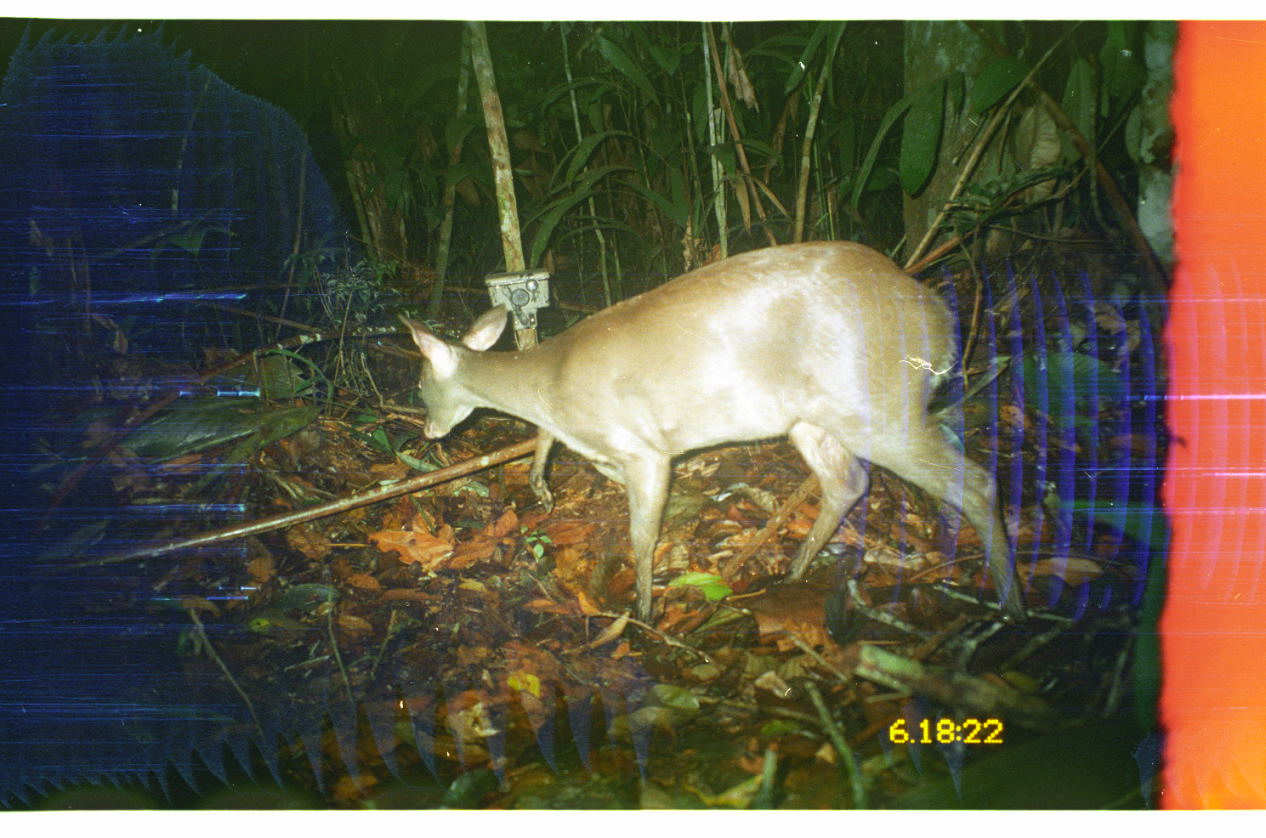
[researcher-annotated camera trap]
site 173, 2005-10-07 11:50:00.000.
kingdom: Animalia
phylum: Chordata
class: Mammalia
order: Artiodactyla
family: Cervidae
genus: Mazama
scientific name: Mazama gouazoubira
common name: gray brocket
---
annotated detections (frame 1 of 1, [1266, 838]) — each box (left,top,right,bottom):
mazama gouazoubira: (391,234,1032,642)